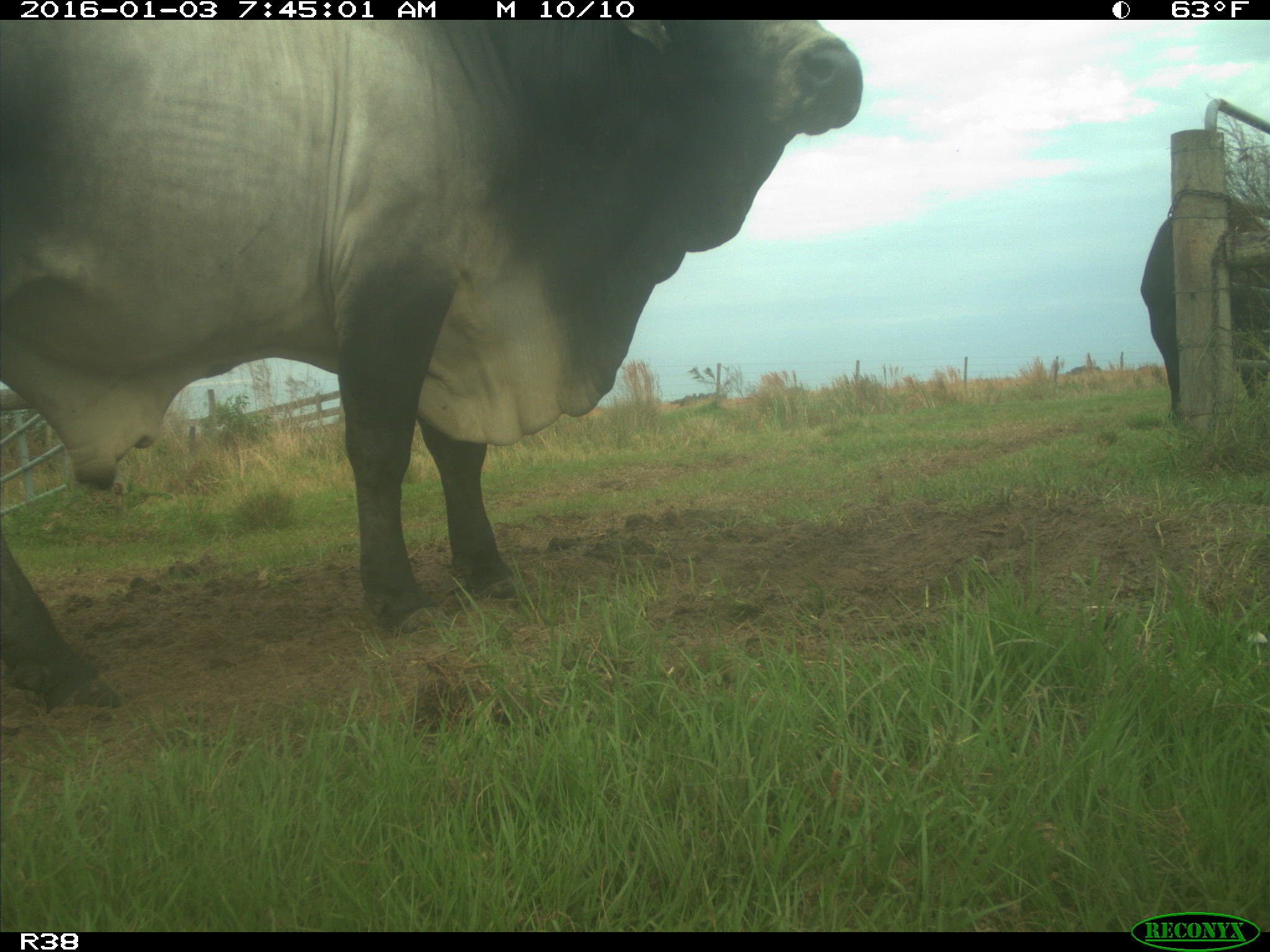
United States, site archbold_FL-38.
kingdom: Animalia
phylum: Chordata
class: Mammalia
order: Artiodactyla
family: Bovidae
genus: Bos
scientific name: Bos taurus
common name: domestic cow